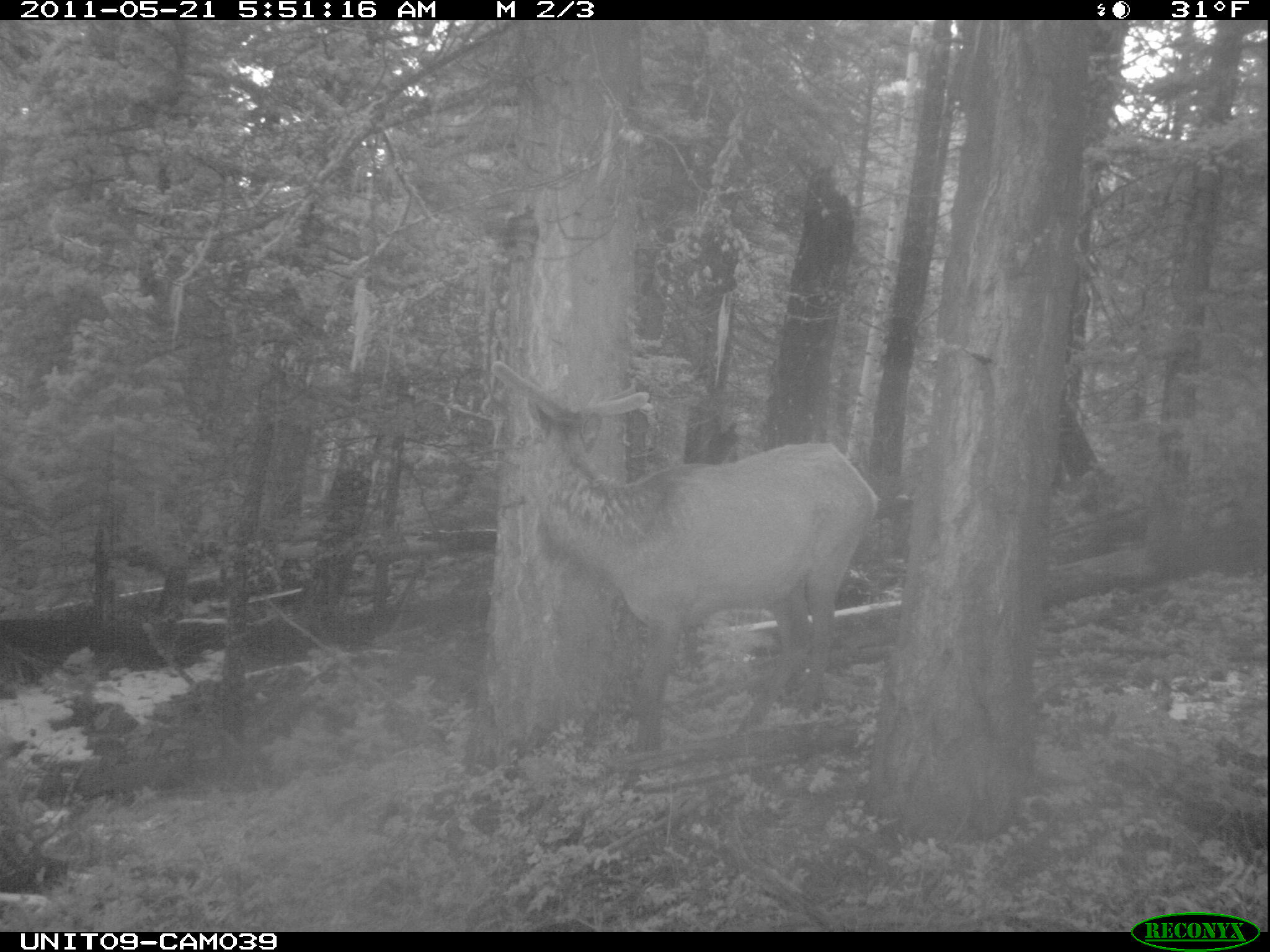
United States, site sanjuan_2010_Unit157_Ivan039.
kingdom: Animalia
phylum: Chordata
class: Mammalia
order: Artiodactyla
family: Cervidae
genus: Cervus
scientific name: Cervus elaphus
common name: red deer